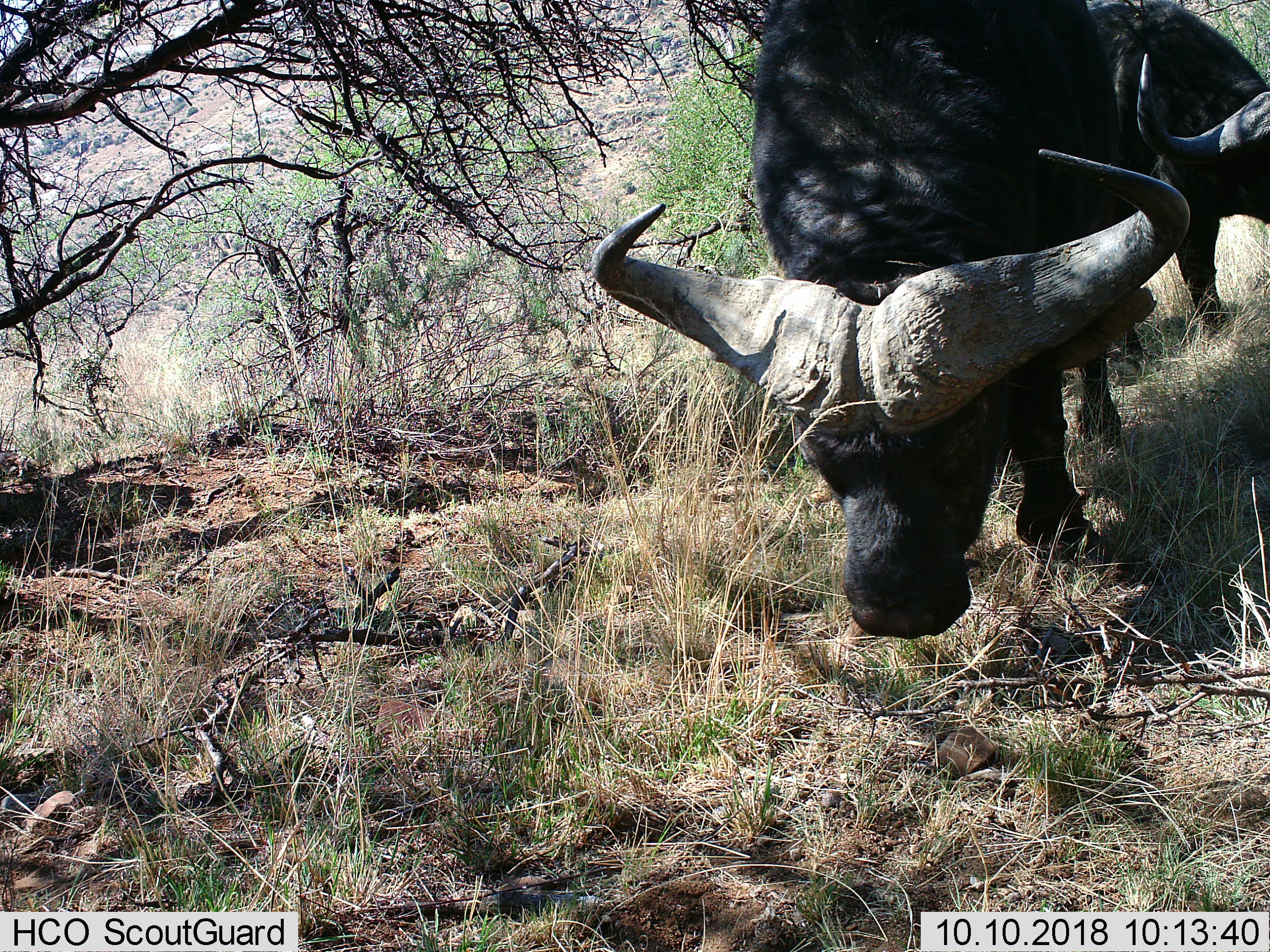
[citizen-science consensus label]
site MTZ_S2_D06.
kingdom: Animalia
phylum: Chordata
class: Mammalia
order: Artiodactyla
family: Bovidae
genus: Syncerus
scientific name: Syncerus caffer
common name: african buffalo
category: buffalo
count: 2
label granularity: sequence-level